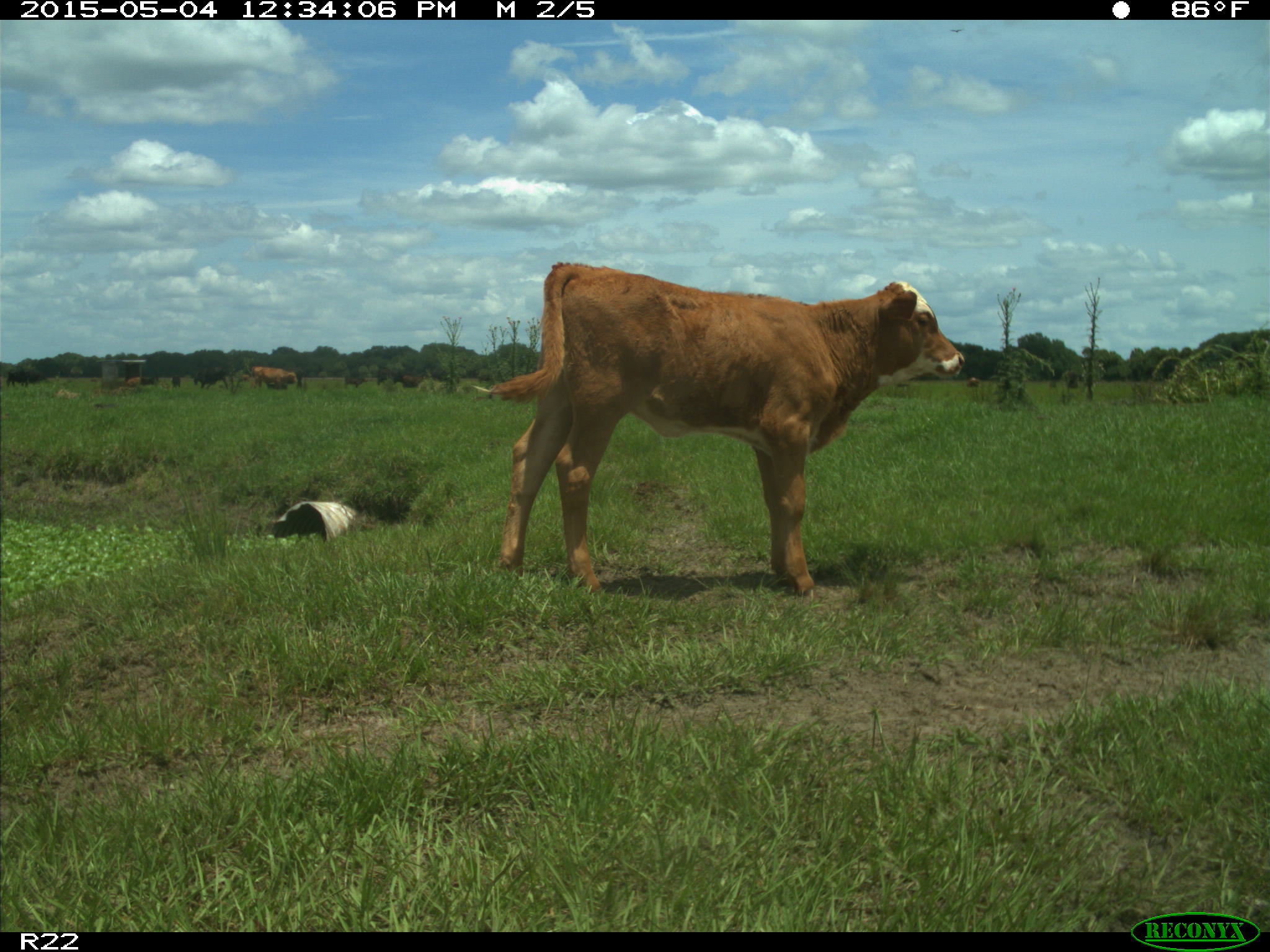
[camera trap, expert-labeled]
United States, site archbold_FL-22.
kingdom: Animalia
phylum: Chordata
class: Mammalia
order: Artiodactyla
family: Bovidae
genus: Bos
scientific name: Bos taurus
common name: domestic cow